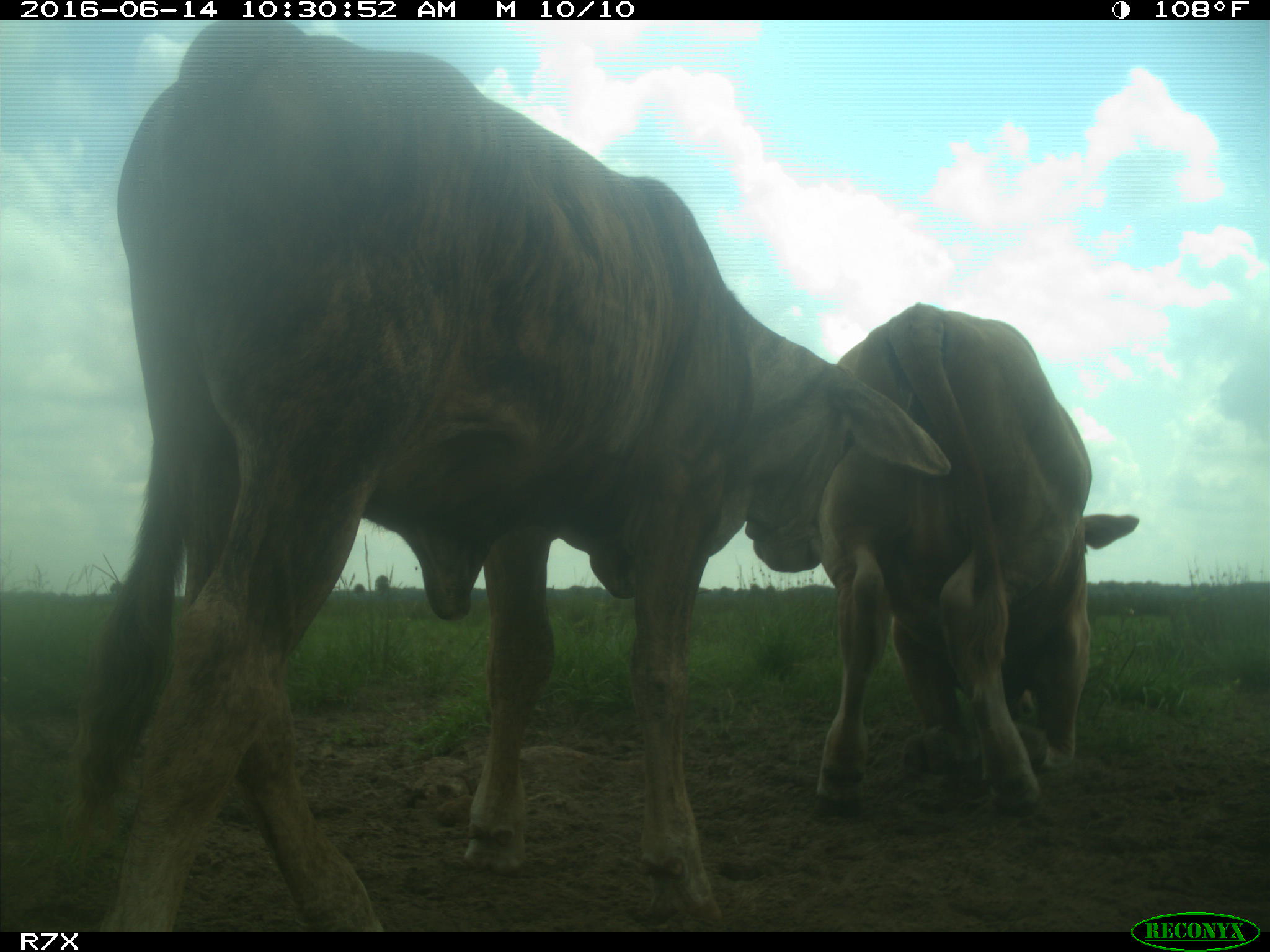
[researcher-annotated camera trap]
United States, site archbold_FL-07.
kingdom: Animalia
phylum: Chordata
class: Mammalia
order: Artiodactyla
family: Bovidae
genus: Bos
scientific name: Bos taurus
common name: domestic cow